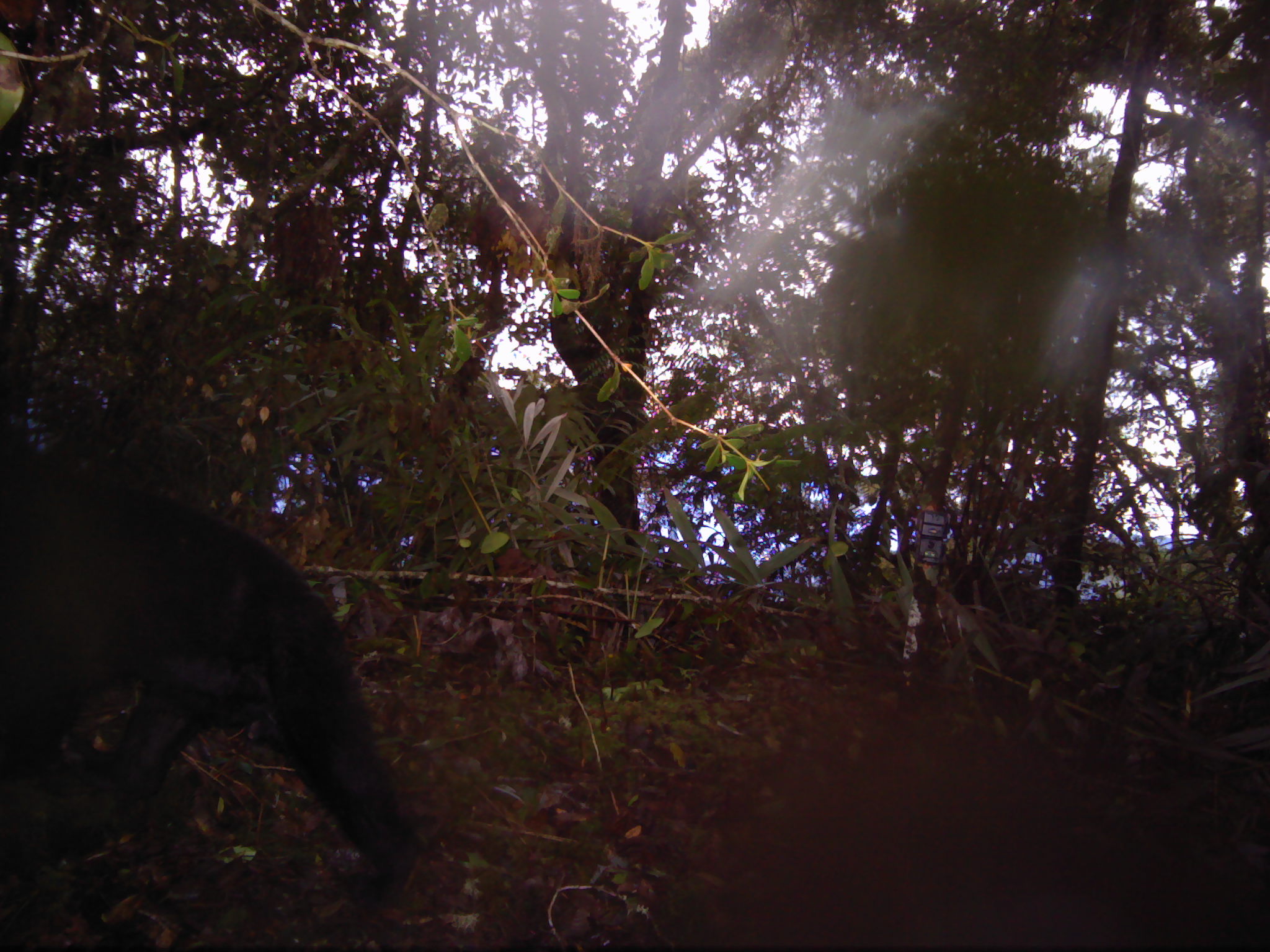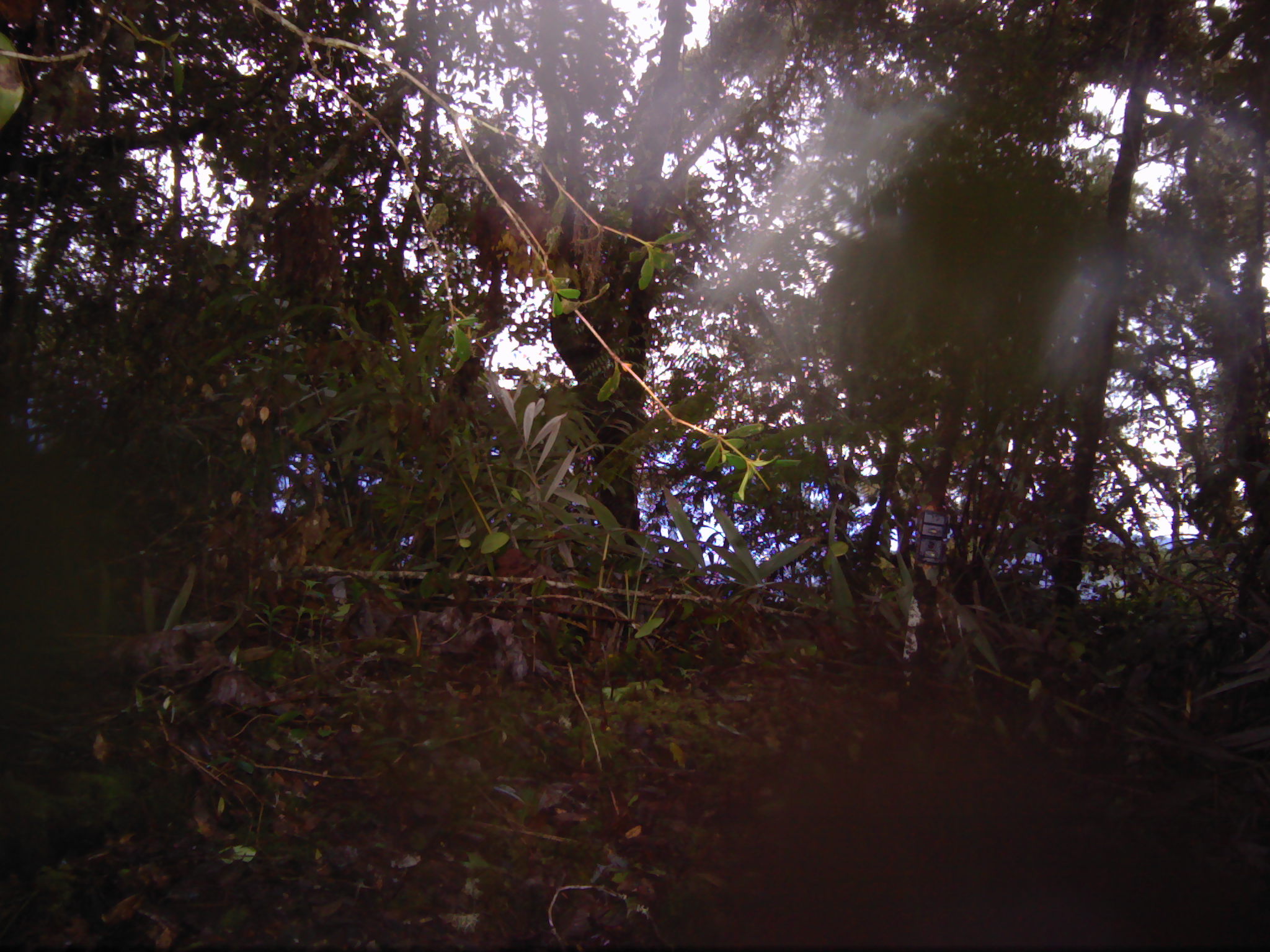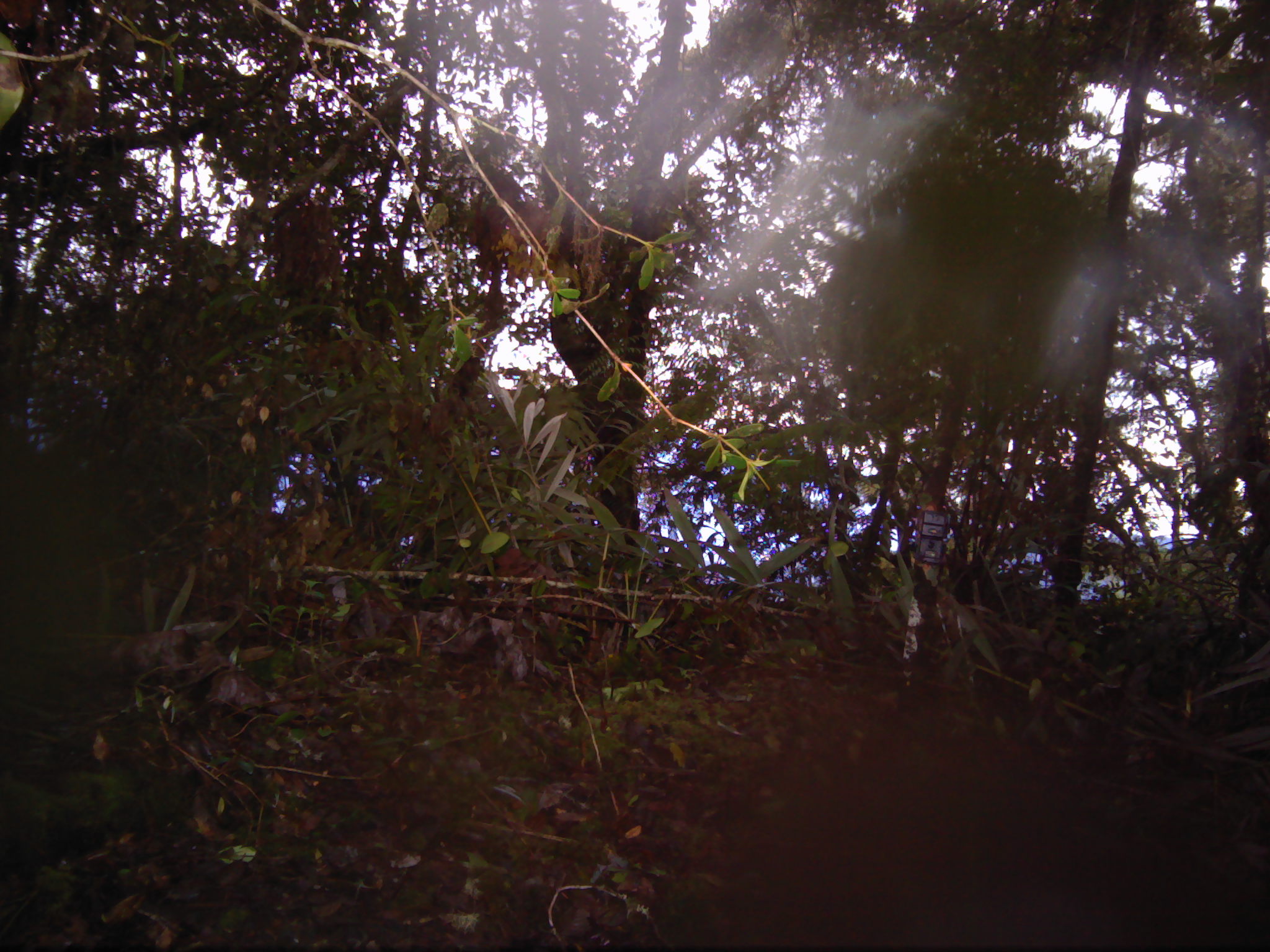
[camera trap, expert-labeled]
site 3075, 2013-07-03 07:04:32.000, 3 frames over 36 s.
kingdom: Animalia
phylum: Chordata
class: Mammalia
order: Carnivora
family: Ursidae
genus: Helarctos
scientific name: Helarctos malayanus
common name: sun bear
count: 1